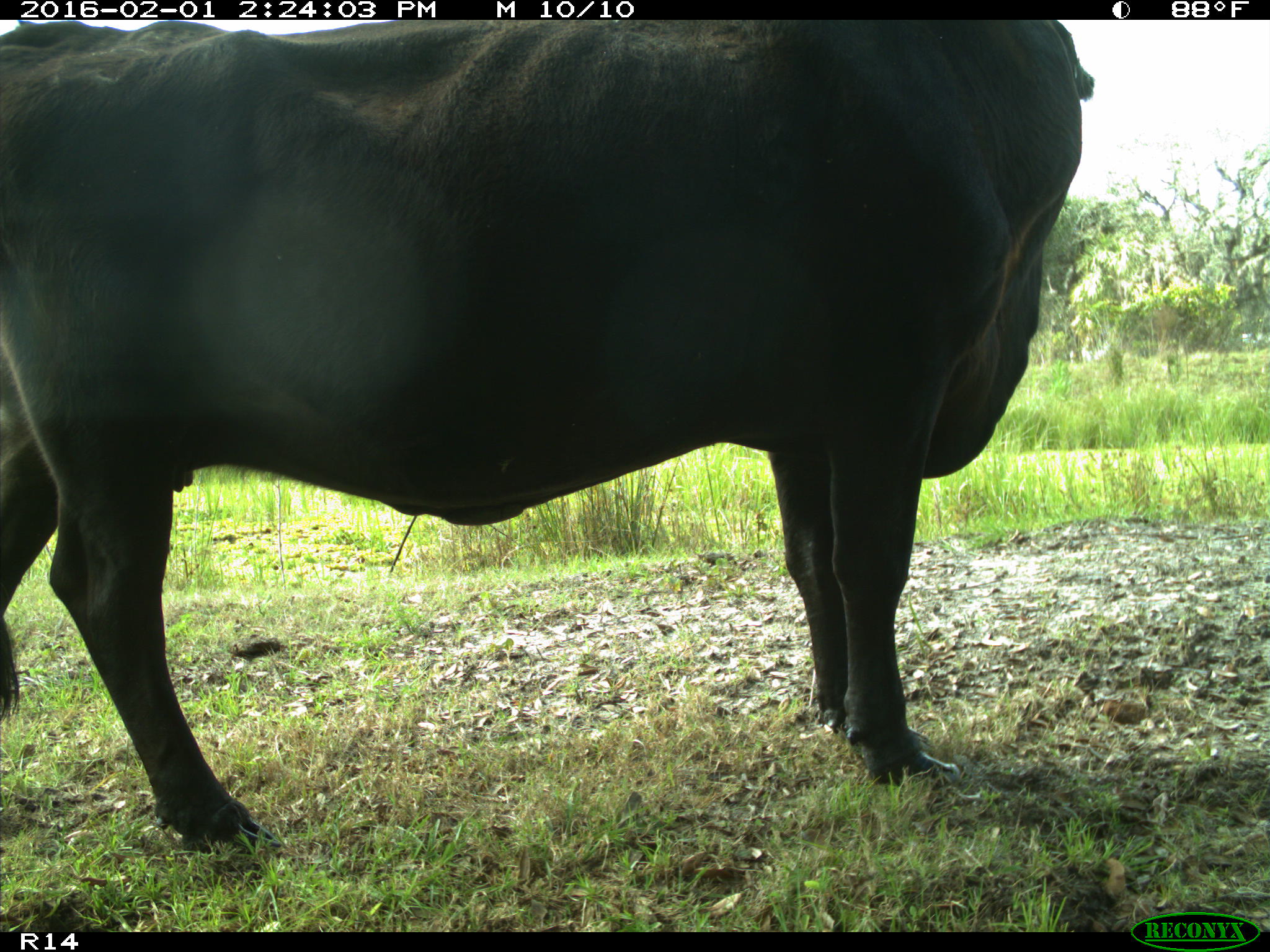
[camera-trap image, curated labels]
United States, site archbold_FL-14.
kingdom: Animalia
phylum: Chordata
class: Mammalia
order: Artiodactyla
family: Bovidae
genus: Bos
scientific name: Bos taurus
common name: domestic cow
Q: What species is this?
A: Bos taurus (domestic cow).